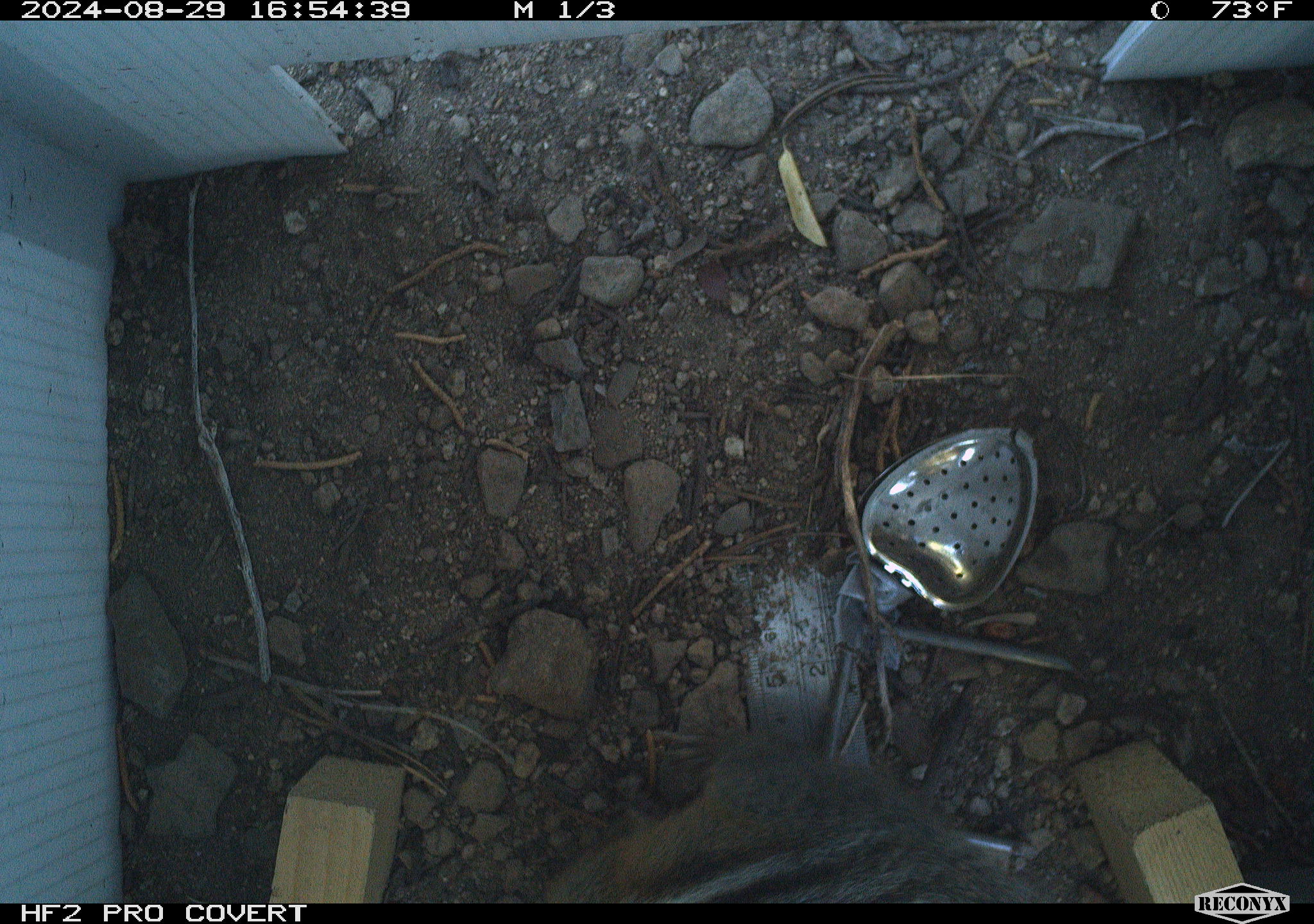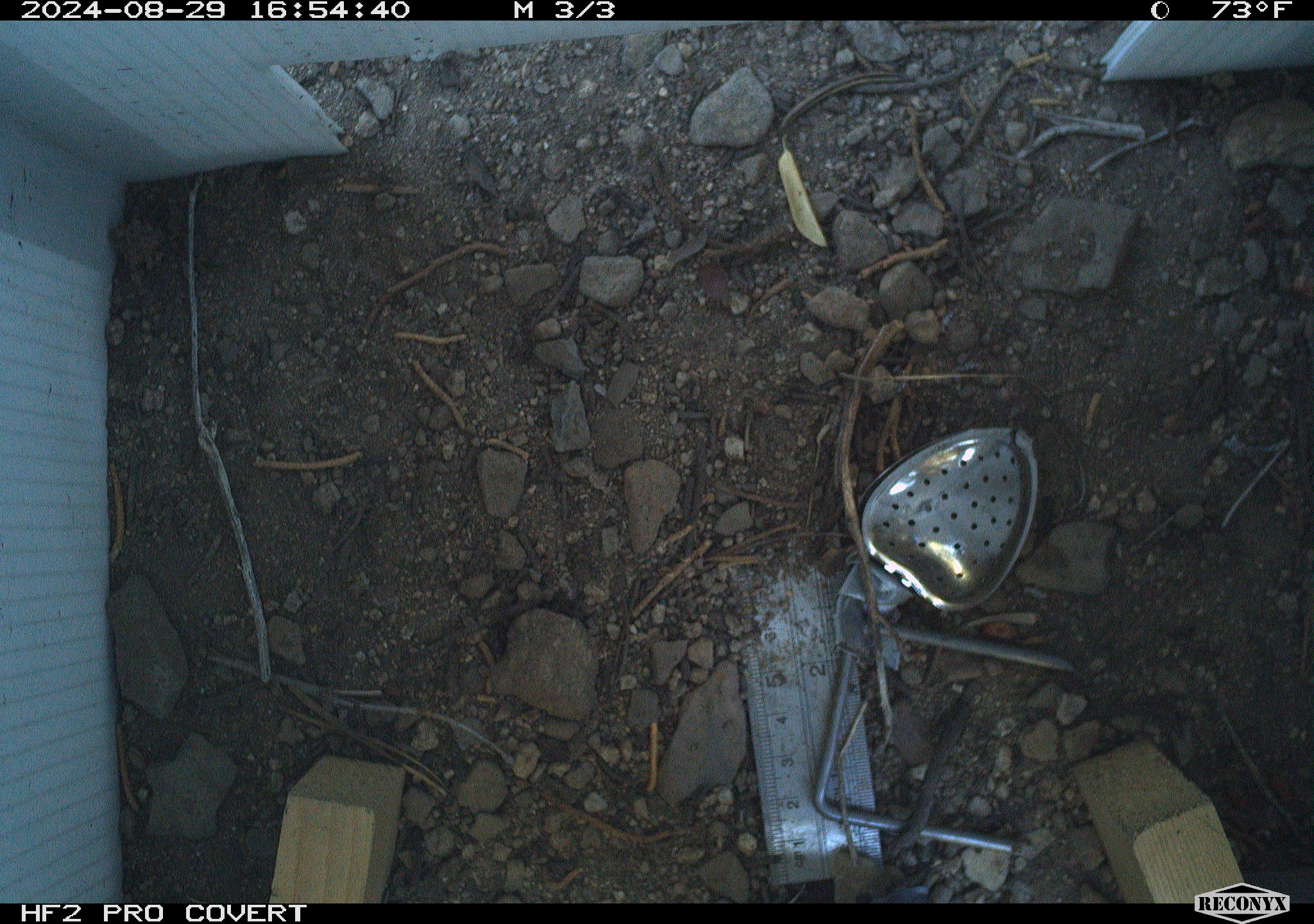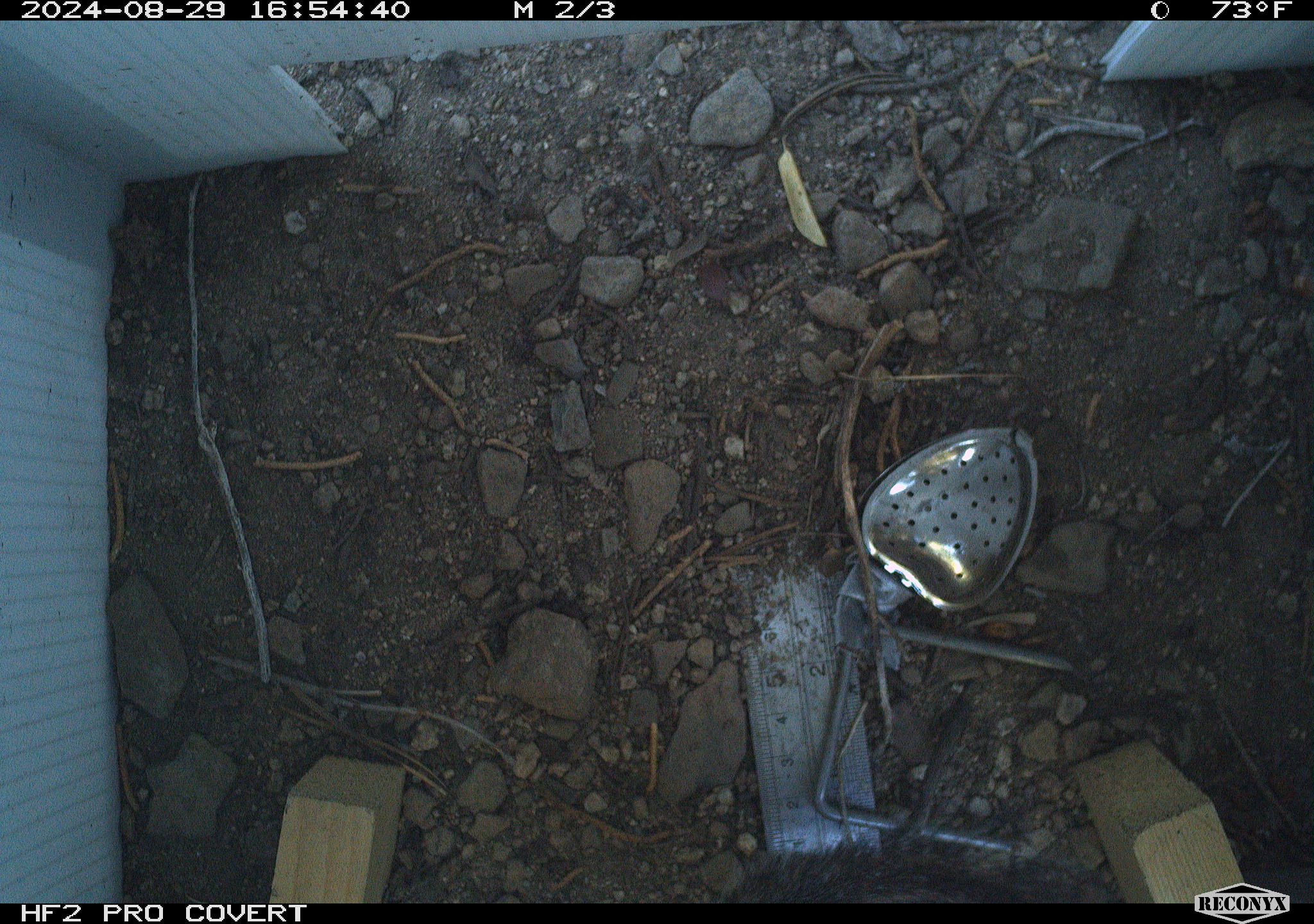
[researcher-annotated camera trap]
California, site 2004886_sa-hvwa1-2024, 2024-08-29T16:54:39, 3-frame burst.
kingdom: Animalia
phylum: Chordata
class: Mammalia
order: Rodentia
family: Sciuridae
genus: Neotamias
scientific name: Neotamias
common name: western chipmunks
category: neotamias species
Neotamias species (western chipmunks) (Neotamias).